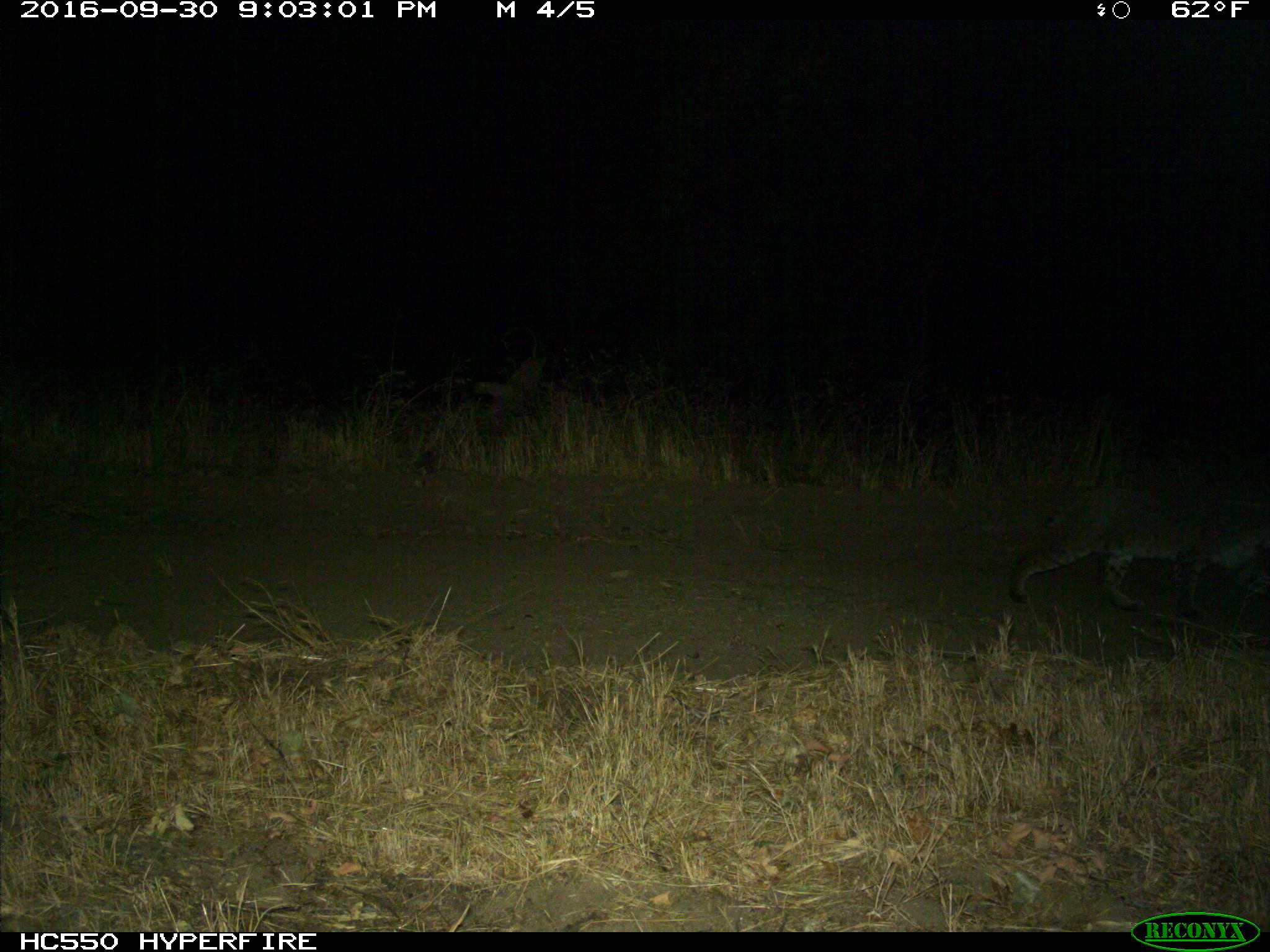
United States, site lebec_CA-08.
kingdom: Animalia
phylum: Chordata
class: Mammalia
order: Carnivora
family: Felidae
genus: Lynx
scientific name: Lynx rufus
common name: bobcat